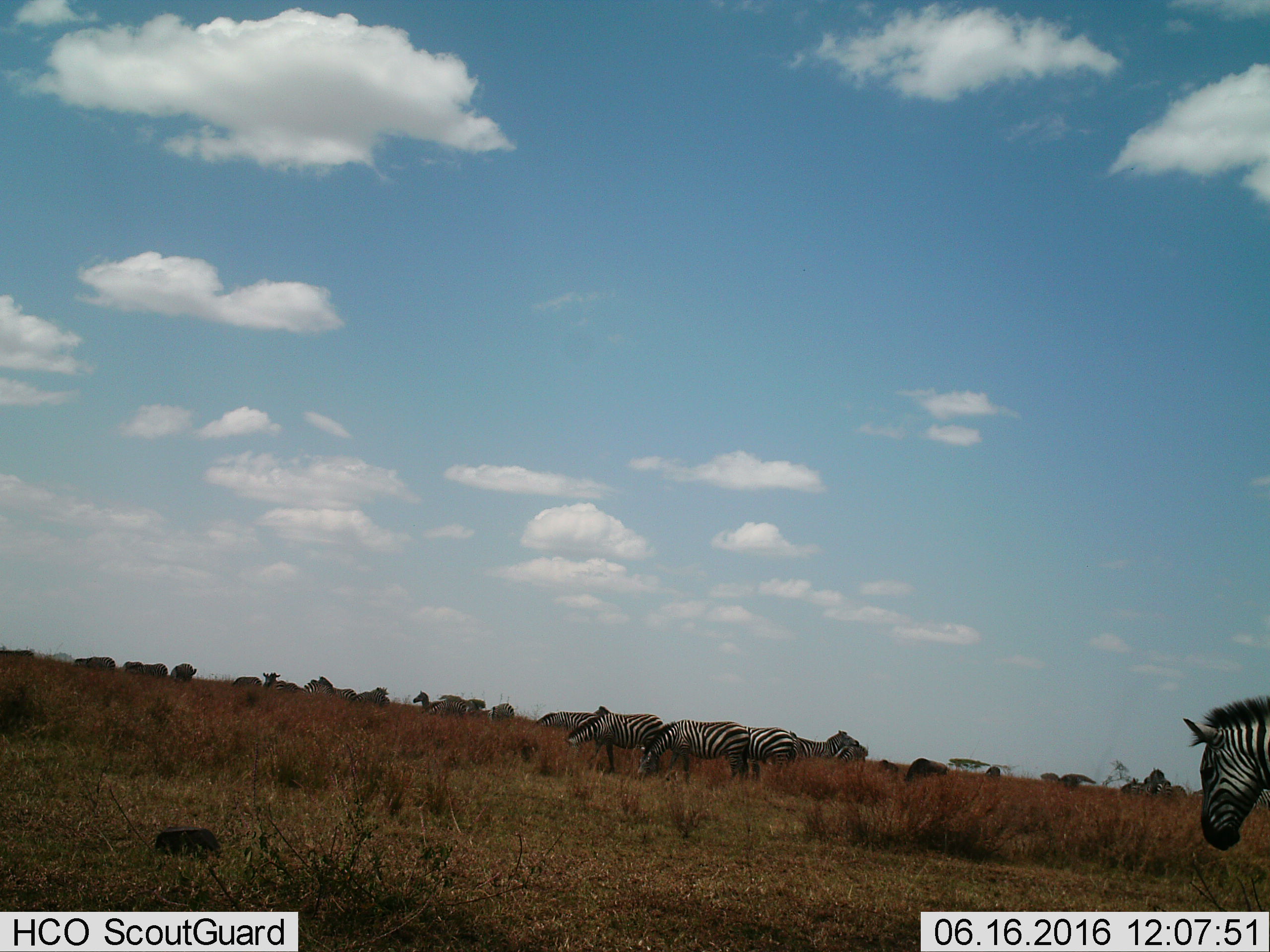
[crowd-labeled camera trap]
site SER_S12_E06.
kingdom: Animalia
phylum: Chordata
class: Mammalia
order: Perissodactyla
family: Equidae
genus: Equus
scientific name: Equus quagga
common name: plains zebra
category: zebraplains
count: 11-50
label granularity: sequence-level